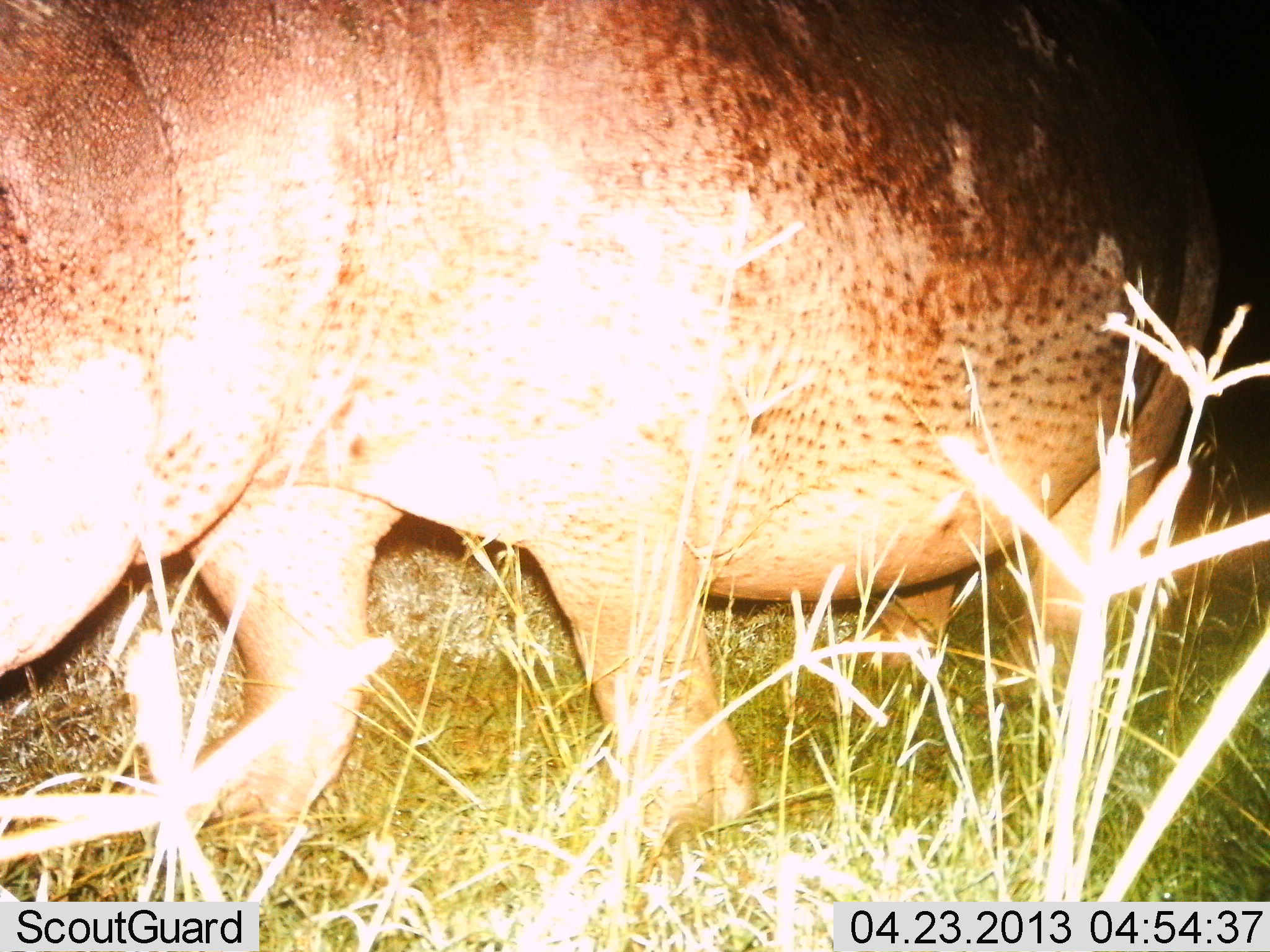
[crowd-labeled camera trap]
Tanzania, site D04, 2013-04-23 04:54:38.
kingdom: Animalia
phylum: Chordata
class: Mammalia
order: Artiodactyla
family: Hippopotamidae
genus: Hippopotamus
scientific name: Hippopotamus amphibius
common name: hippopotamus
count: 1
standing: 62%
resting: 0%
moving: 38%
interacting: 0%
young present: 0%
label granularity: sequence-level